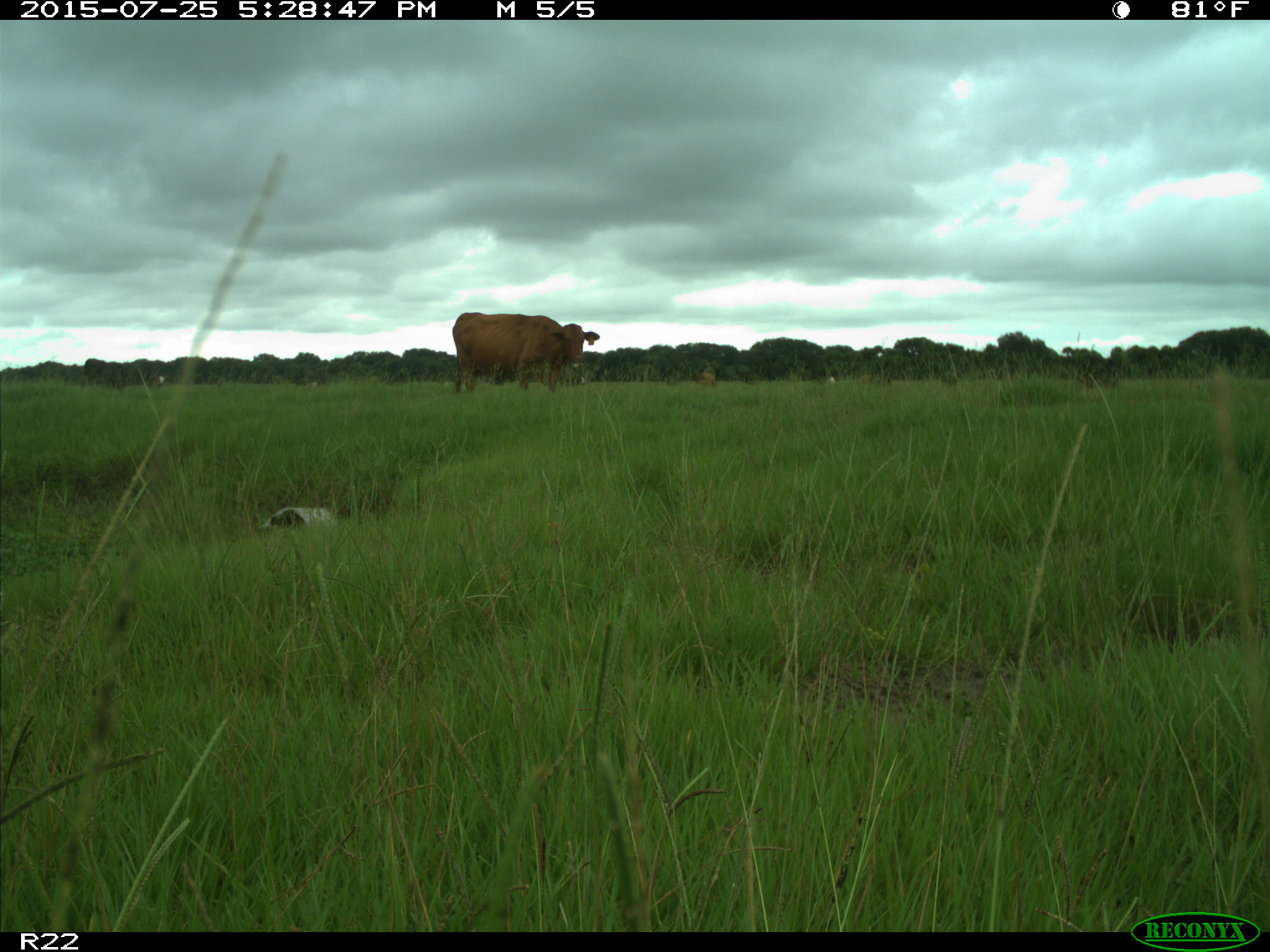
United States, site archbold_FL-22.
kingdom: Animalia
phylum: Chordata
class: Mammalia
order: Artiodactyla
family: Bovidae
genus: Bos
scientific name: Bos taurus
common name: domestic cow